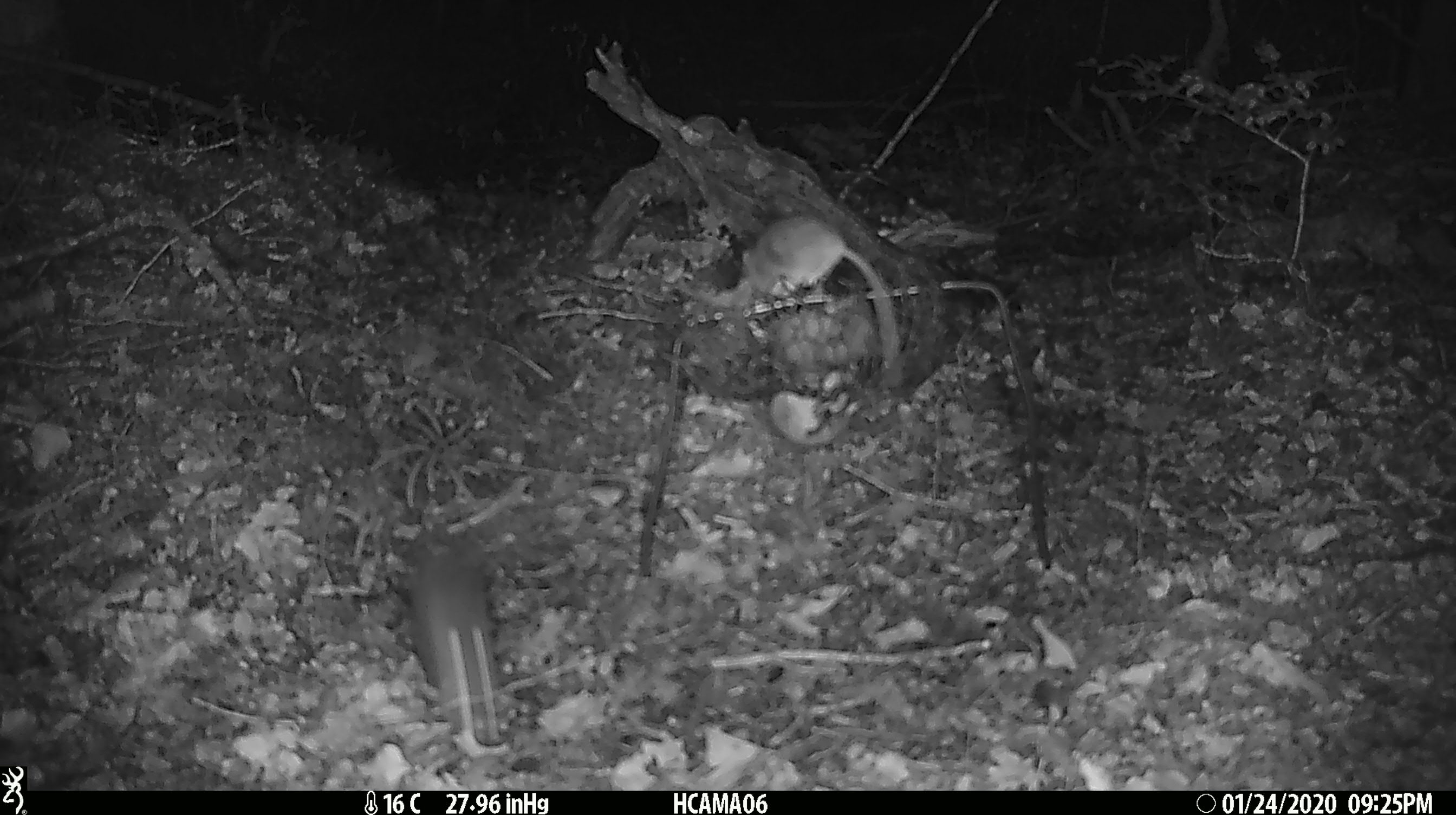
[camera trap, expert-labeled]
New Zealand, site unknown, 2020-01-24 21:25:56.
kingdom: Animalia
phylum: Chordata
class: Mammalia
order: Rodentia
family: Muridae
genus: Mus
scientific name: Mus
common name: mouse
Mouse (Mus).